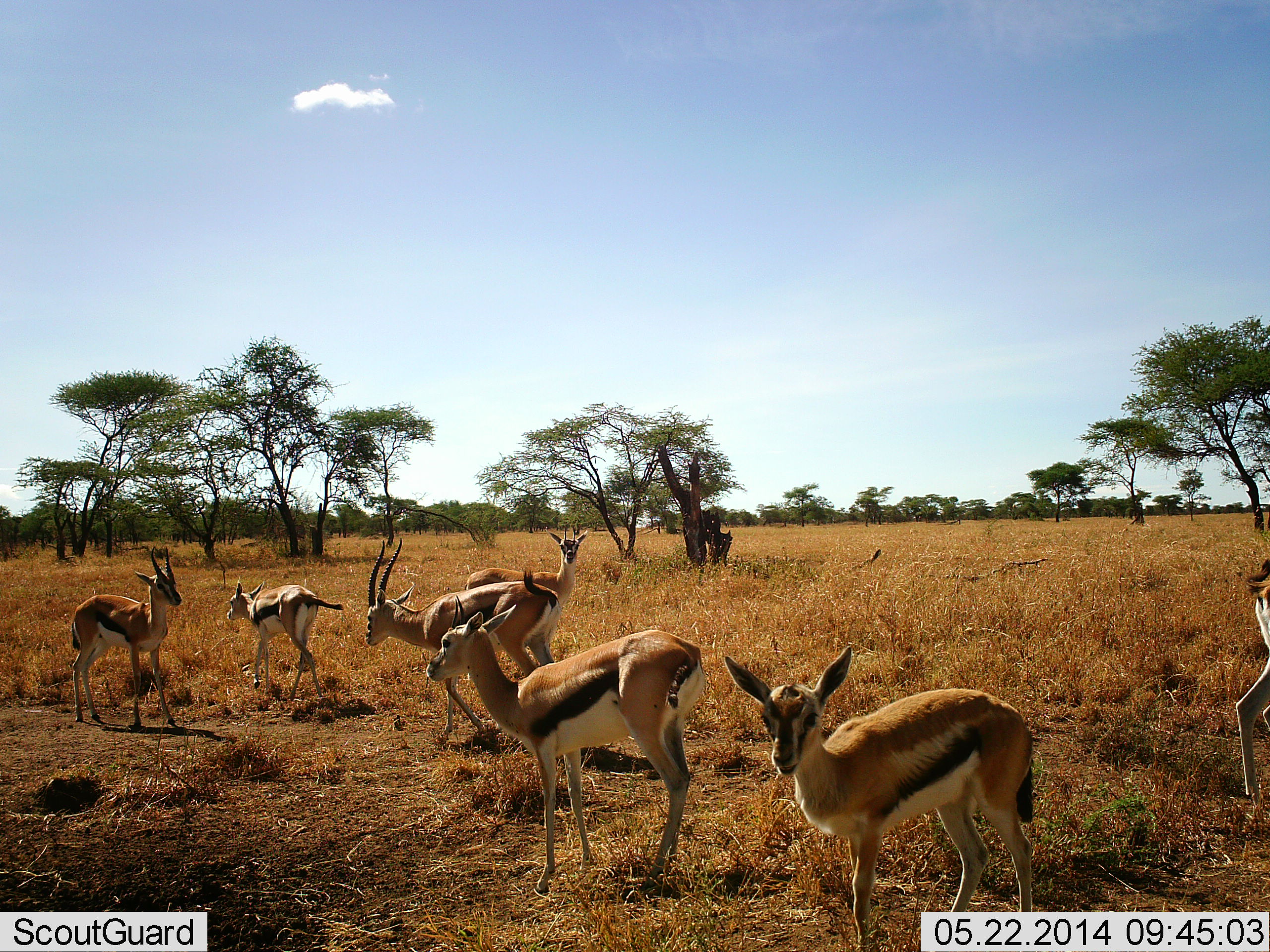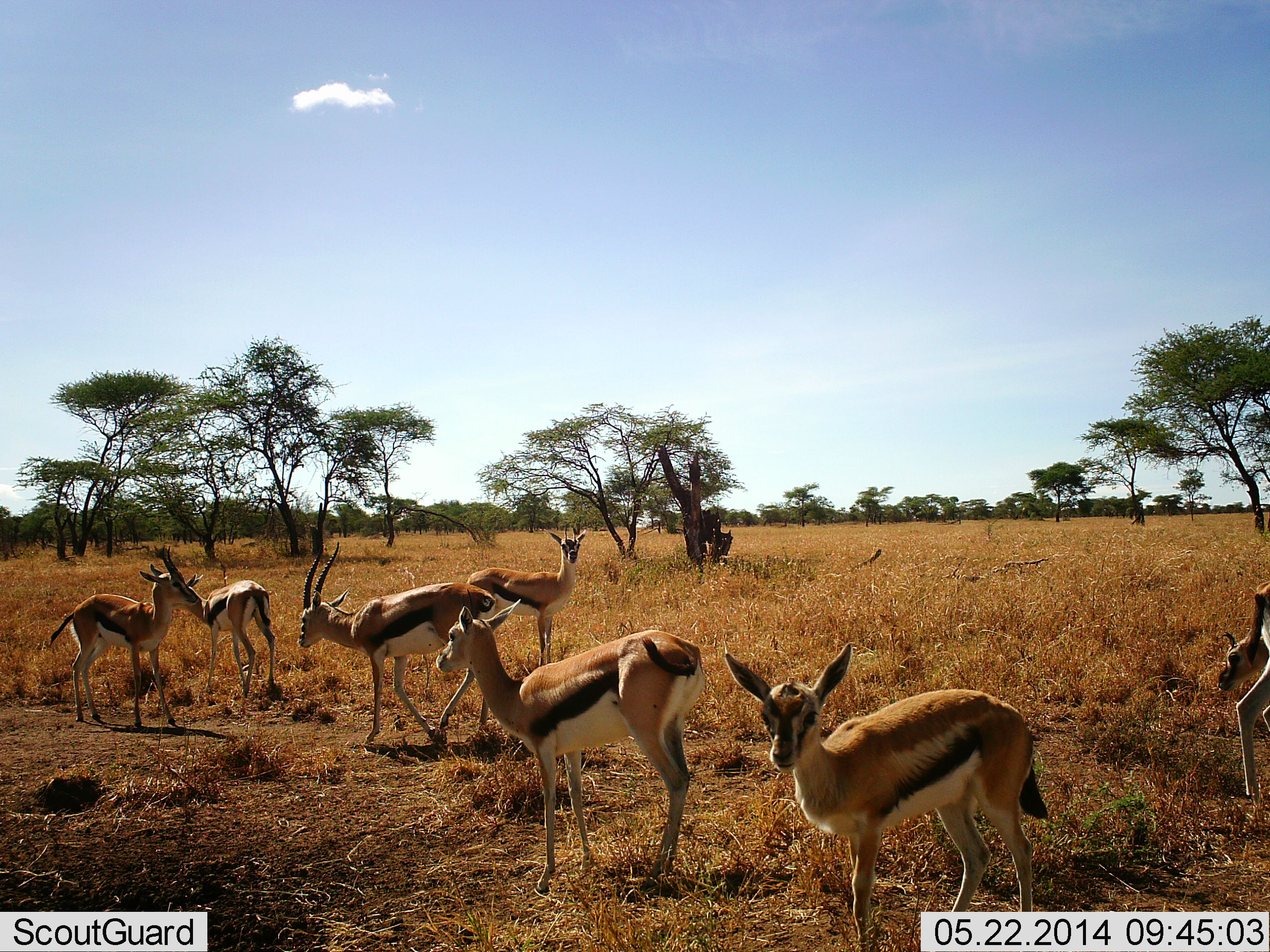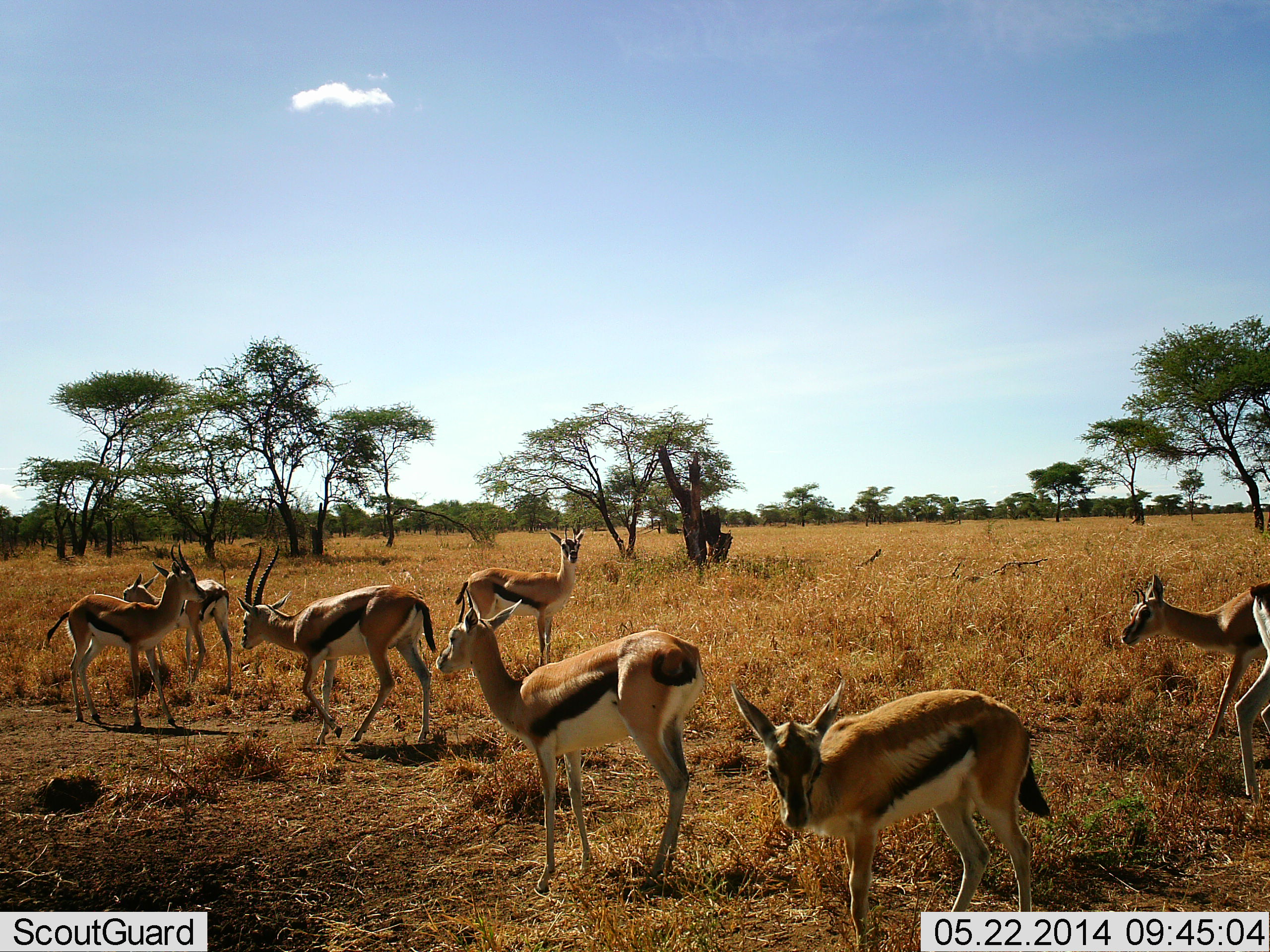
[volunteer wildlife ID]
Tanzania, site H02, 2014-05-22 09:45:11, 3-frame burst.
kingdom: Animalia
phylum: Chordata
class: Mammalia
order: Artiodactyla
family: Bovidae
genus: Eudorcas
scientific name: Eudorcas thomsonii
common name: thomson's gazelle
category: gazellethomsons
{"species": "gazellethomsons (thomson's gazelle) (Eudorcas thomsonii)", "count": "8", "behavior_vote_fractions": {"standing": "80%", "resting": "0%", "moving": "70%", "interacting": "0%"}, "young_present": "10%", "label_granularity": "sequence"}